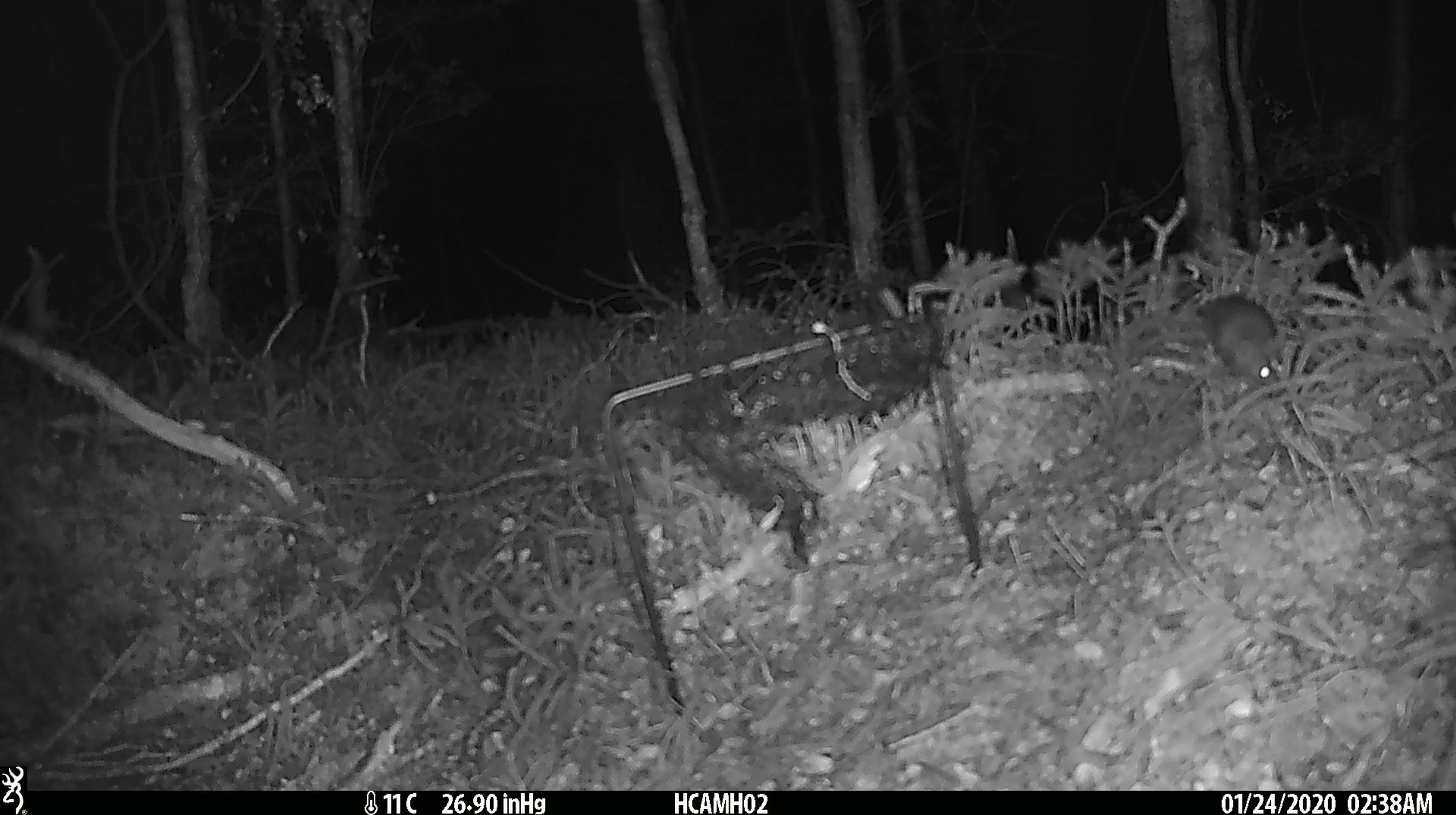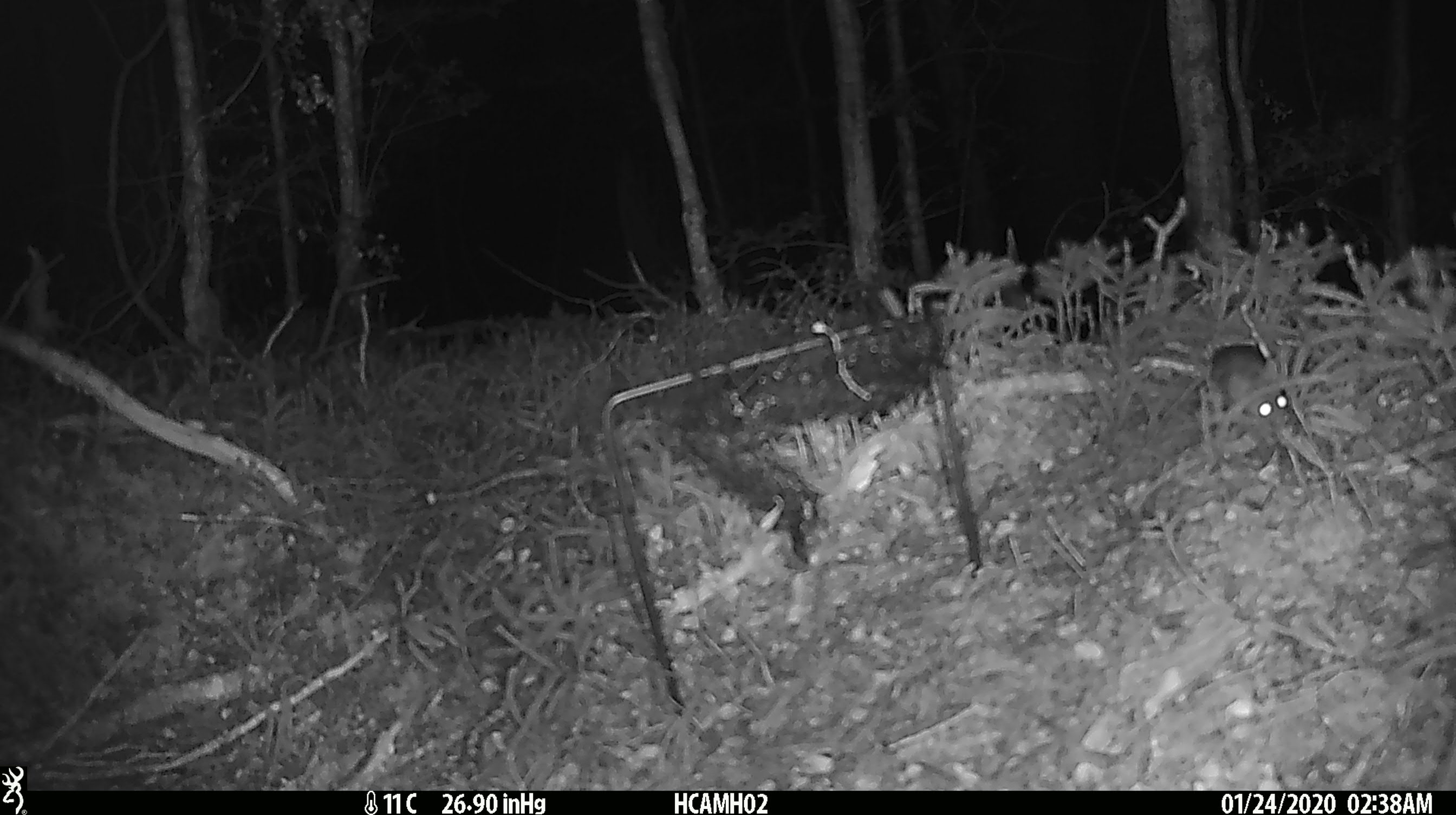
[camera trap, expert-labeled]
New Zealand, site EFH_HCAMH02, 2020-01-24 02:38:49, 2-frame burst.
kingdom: Animalia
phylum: Chordata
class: Mammalia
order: Rodentia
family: Muridae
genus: Mus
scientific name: Mus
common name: mouse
Mouse (Mus).